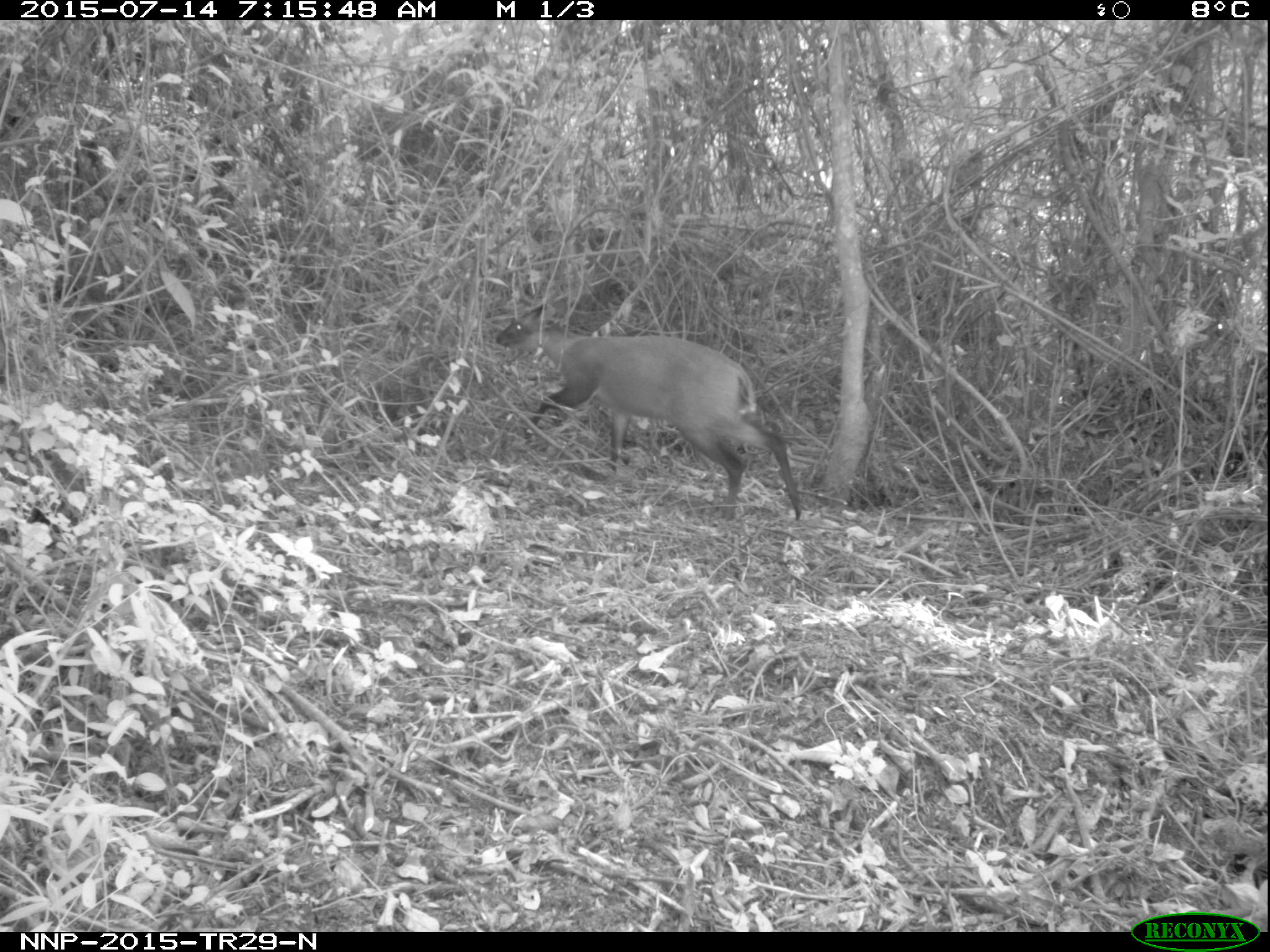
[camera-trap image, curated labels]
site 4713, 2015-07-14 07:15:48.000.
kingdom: Animalia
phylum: Chordata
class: Mammalia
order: Artiodactyla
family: Bovidae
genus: Cephalophus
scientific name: Cephalophus nigrifrons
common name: black-fronted duiker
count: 1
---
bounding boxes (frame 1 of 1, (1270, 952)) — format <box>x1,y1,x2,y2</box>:
cephalophus nigrifrons: <box>494,315,803,522</box>